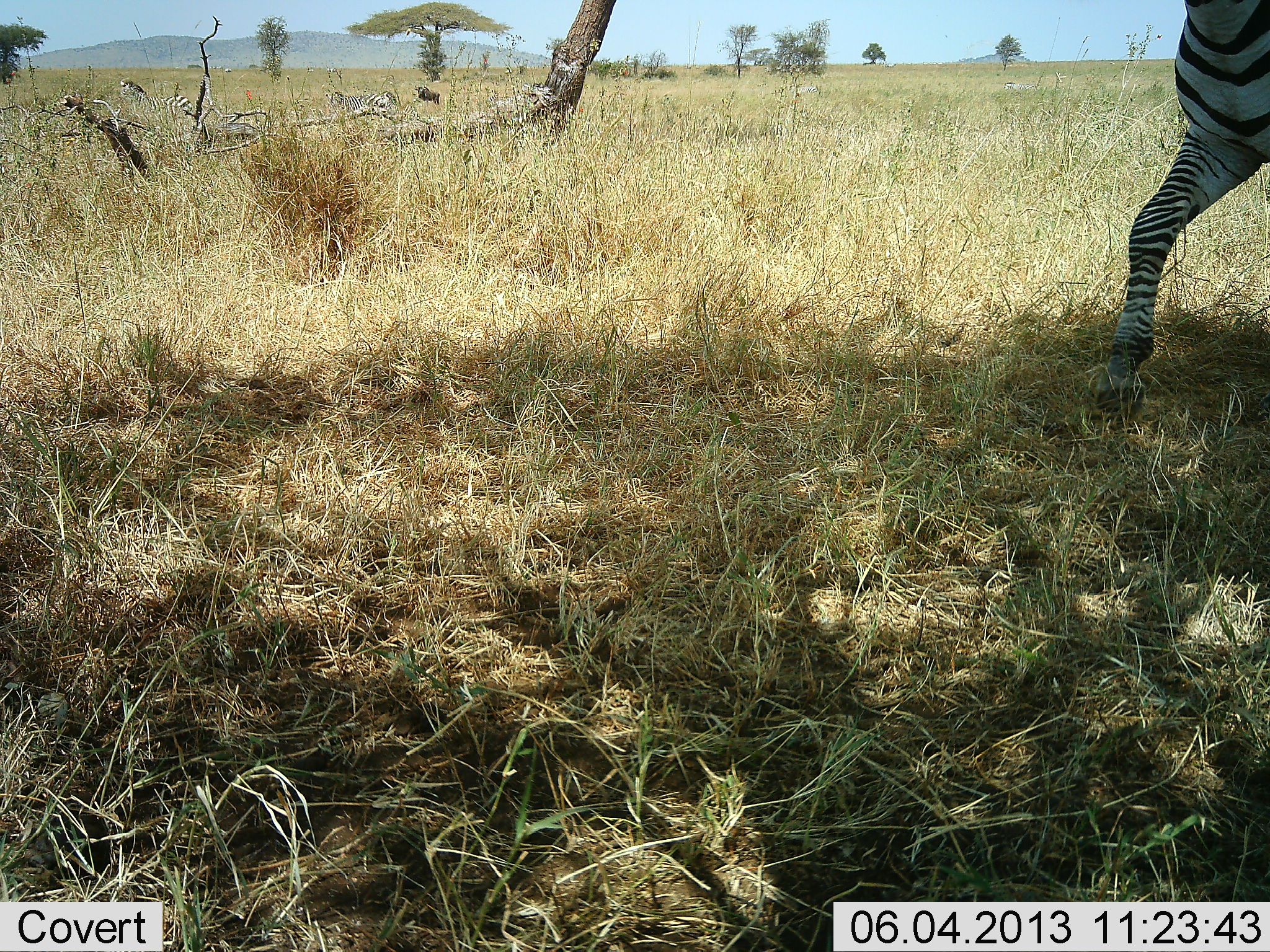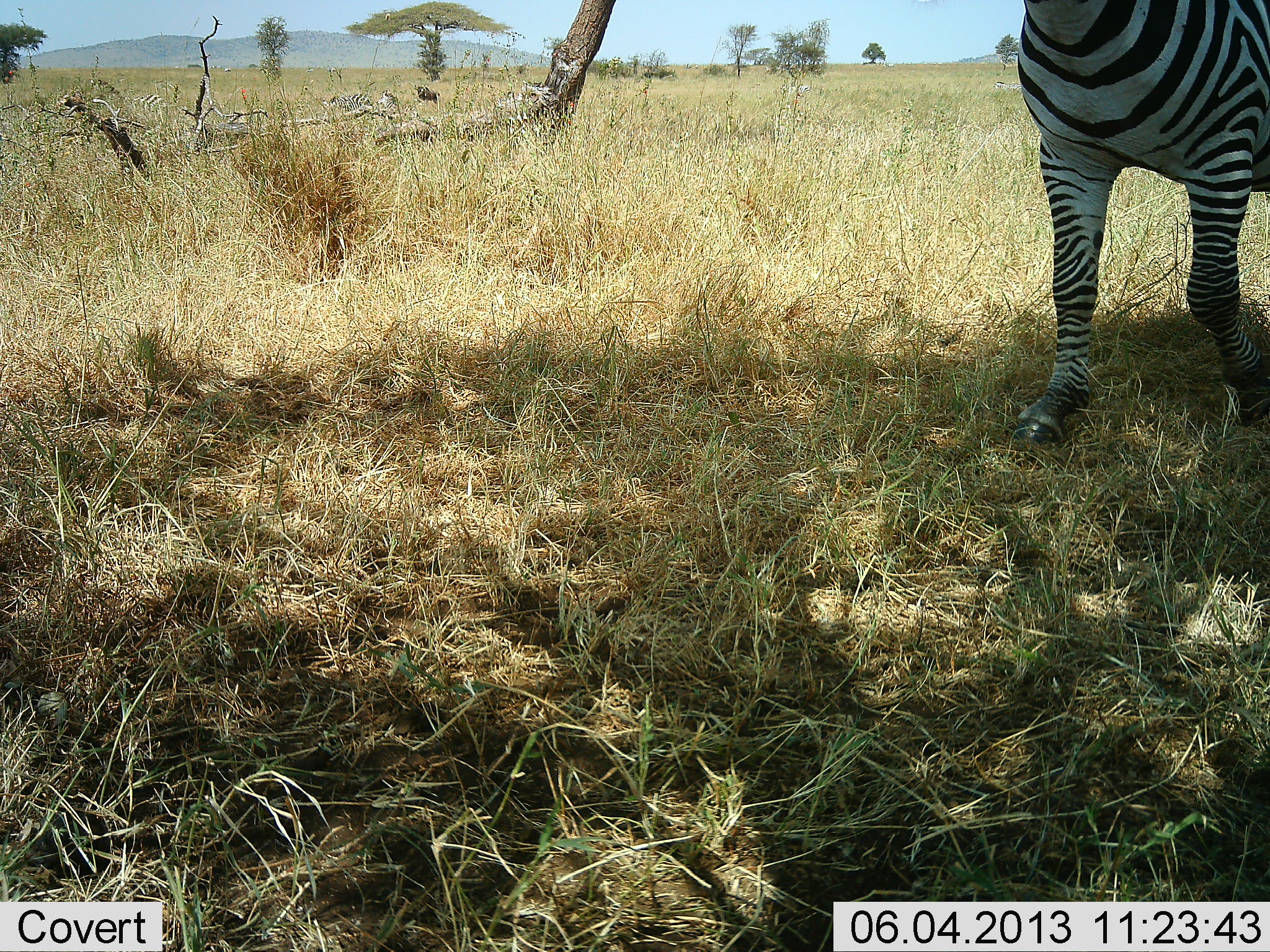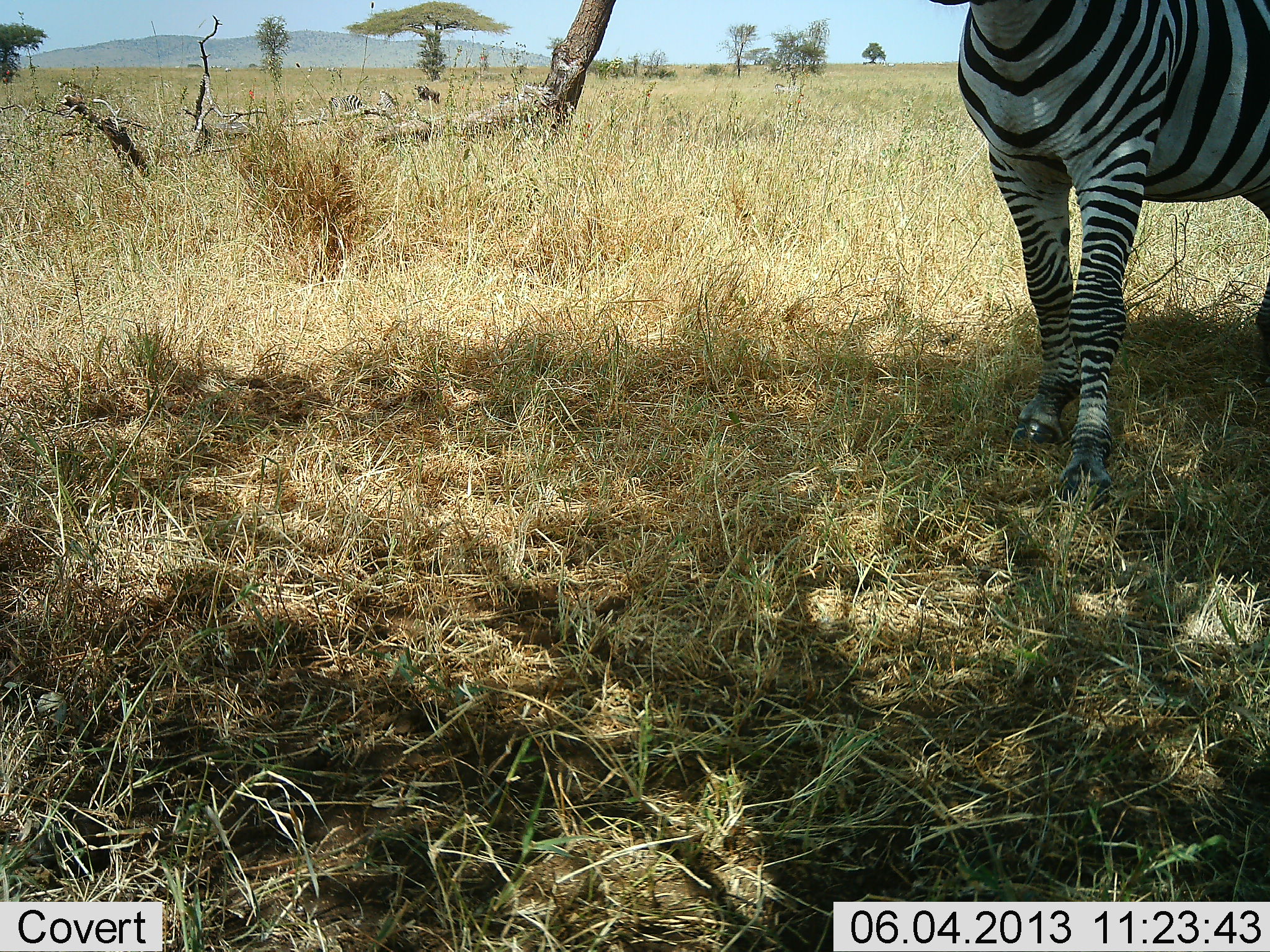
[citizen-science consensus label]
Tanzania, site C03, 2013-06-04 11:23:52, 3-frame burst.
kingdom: Animalia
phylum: Chordata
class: Mammalia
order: Perissodactyla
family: Equidae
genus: Equus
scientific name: Equus quagga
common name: plains zebra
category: zebra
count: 1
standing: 13%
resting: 0%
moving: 91%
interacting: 4%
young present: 0%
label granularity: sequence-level